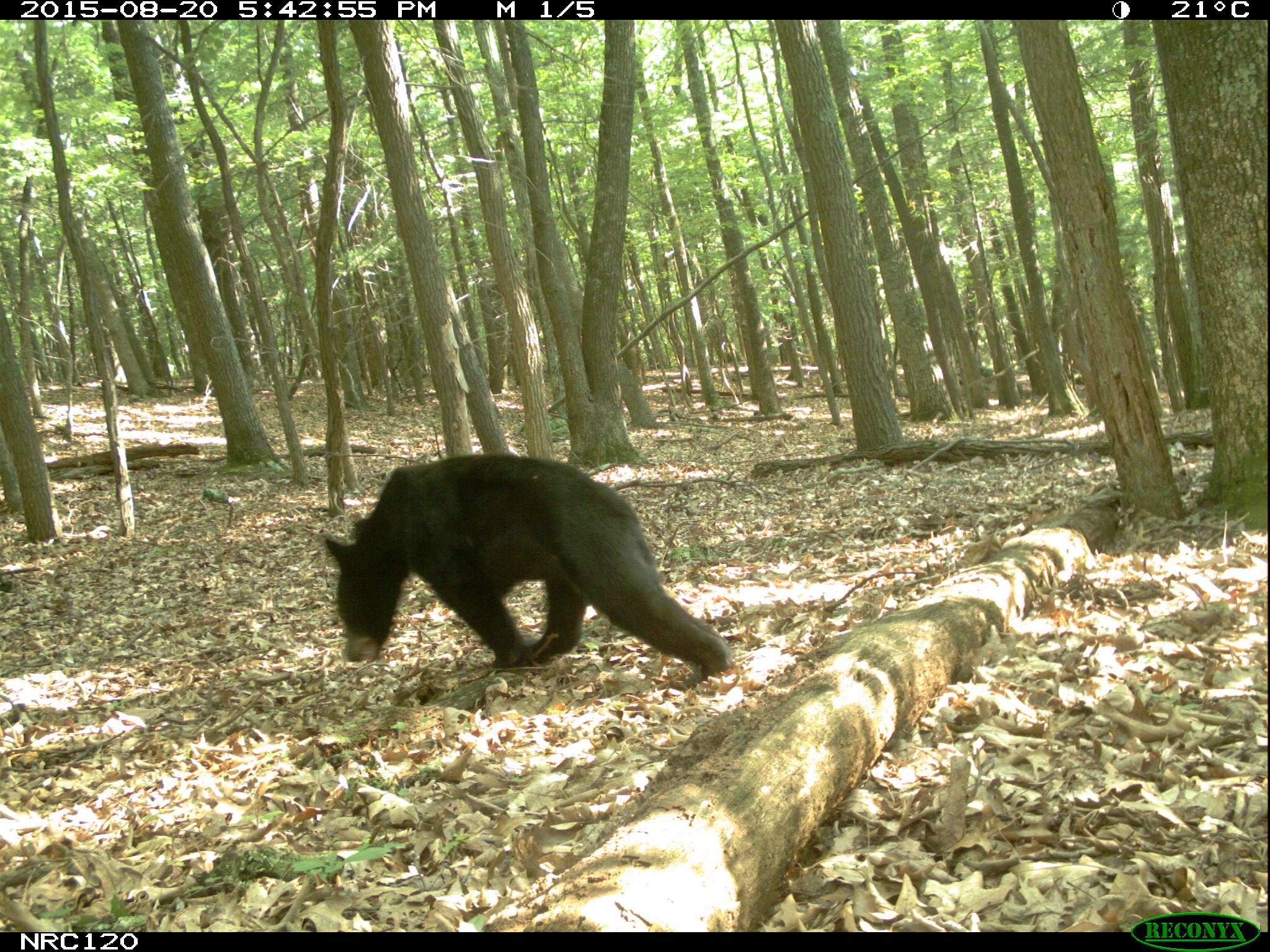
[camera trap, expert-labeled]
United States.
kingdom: Animalia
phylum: Chordata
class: Mammalia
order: Carnivora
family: Ursidae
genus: Ursus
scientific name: Ursus americanus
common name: american black bear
American Black Bear (Ursus americanus).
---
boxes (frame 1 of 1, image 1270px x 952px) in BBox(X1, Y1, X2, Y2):
American Black Bear: BBox(312, 455, 741, 677)